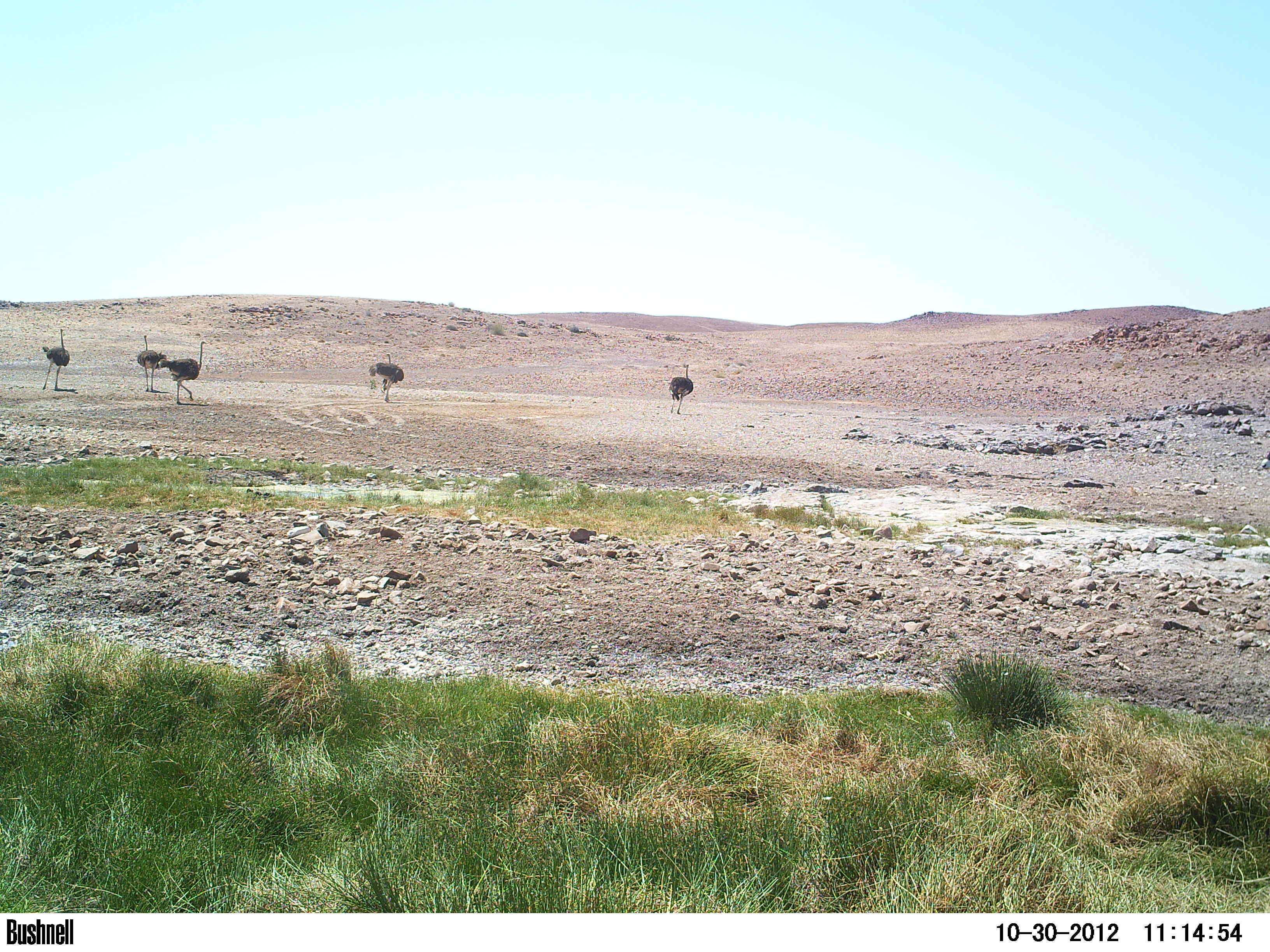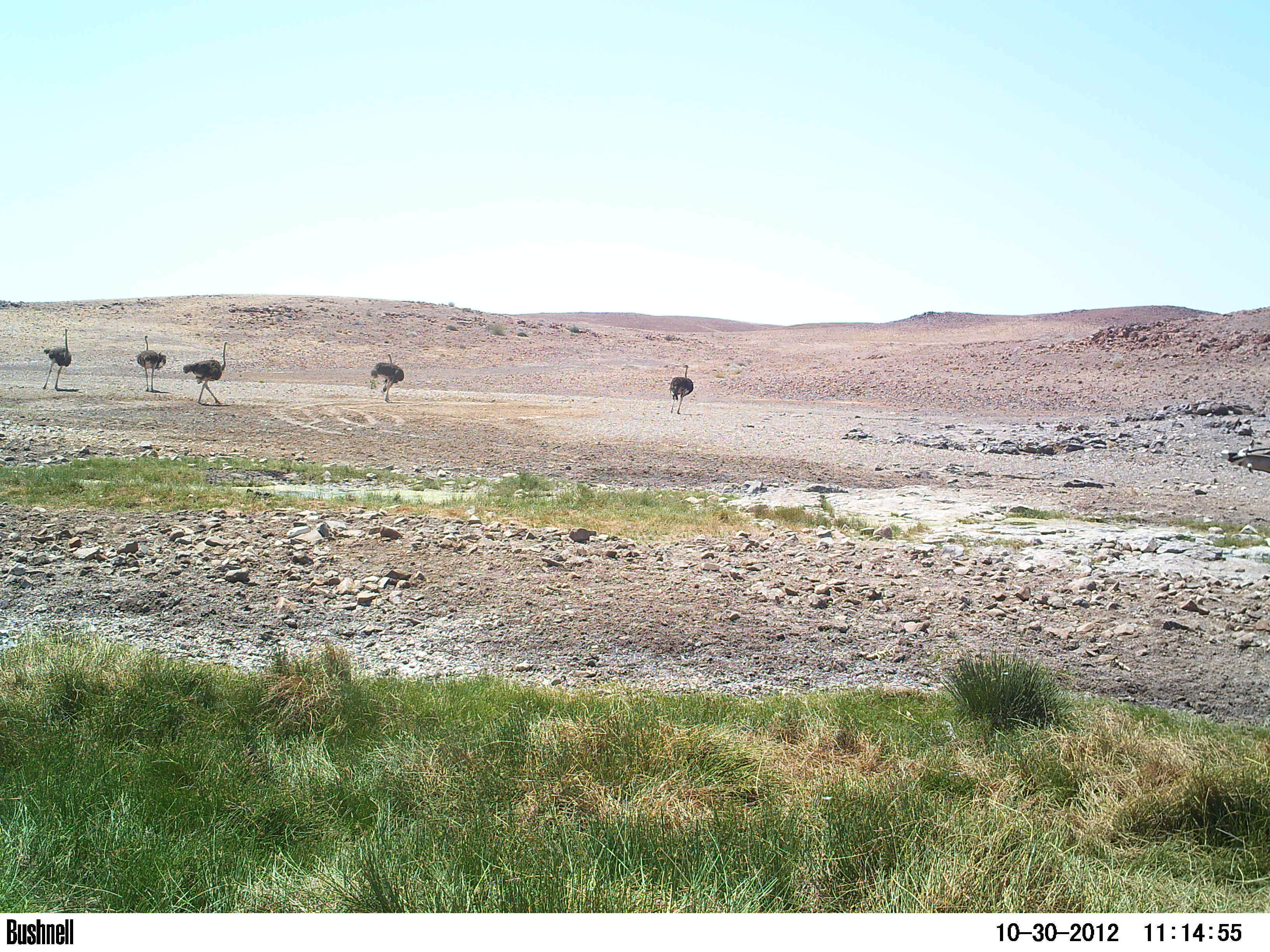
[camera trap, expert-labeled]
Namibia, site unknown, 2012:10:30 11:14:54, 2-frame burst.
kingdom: Animalia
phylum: Chordata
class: Aves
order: Struthioniformes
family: Struthionidae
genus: Struthio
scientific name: Struthio camelus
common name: common ostrich